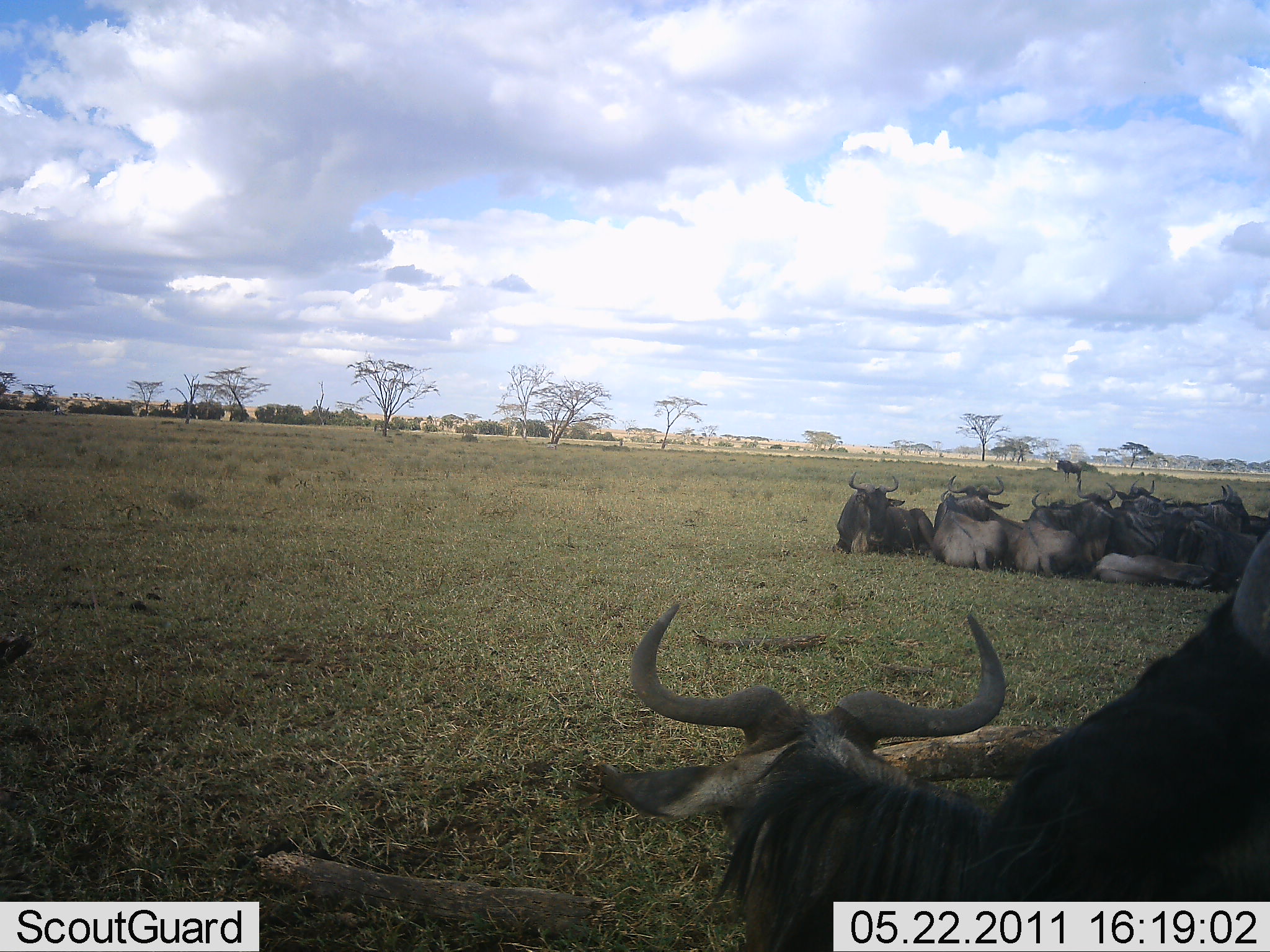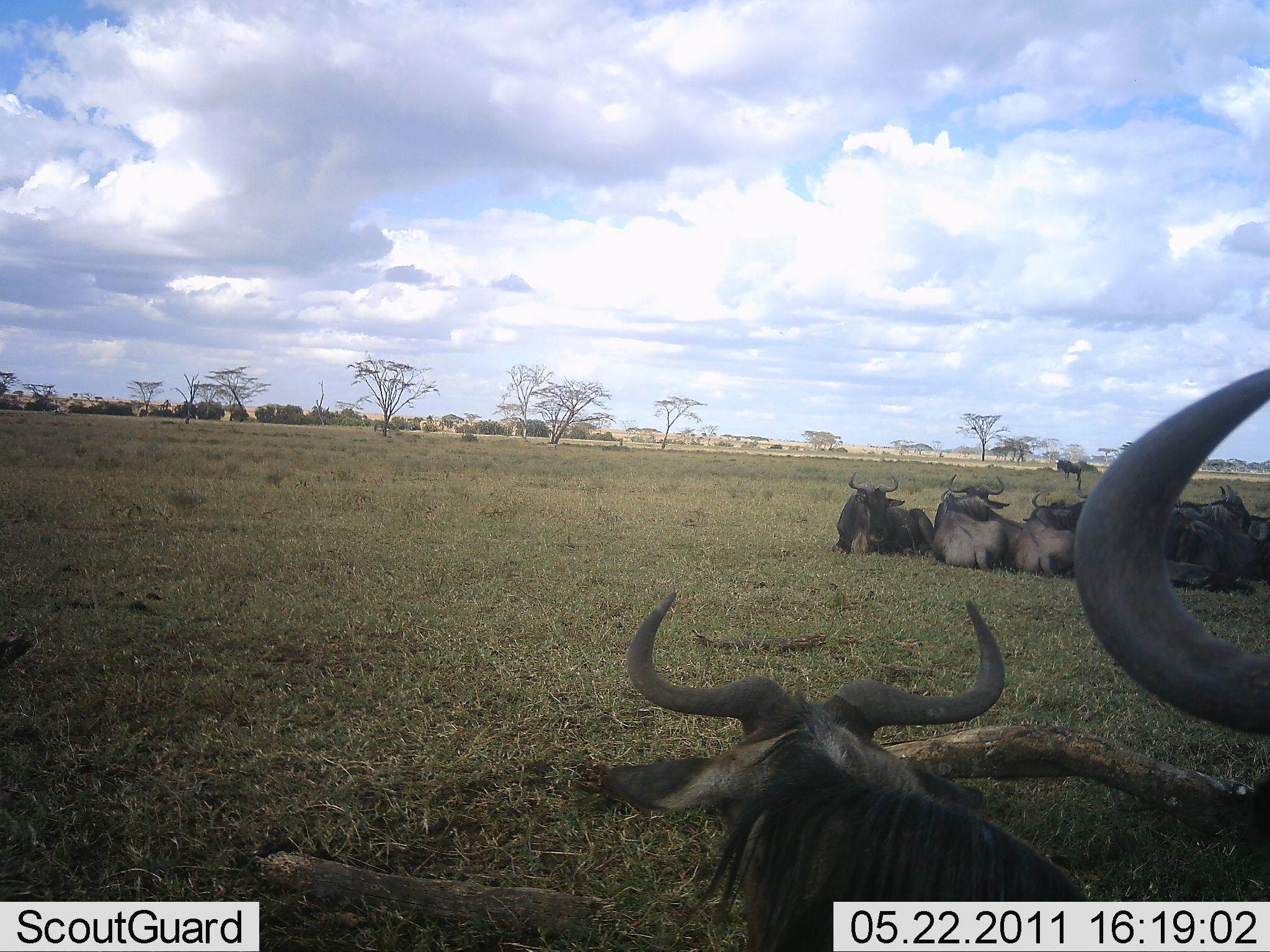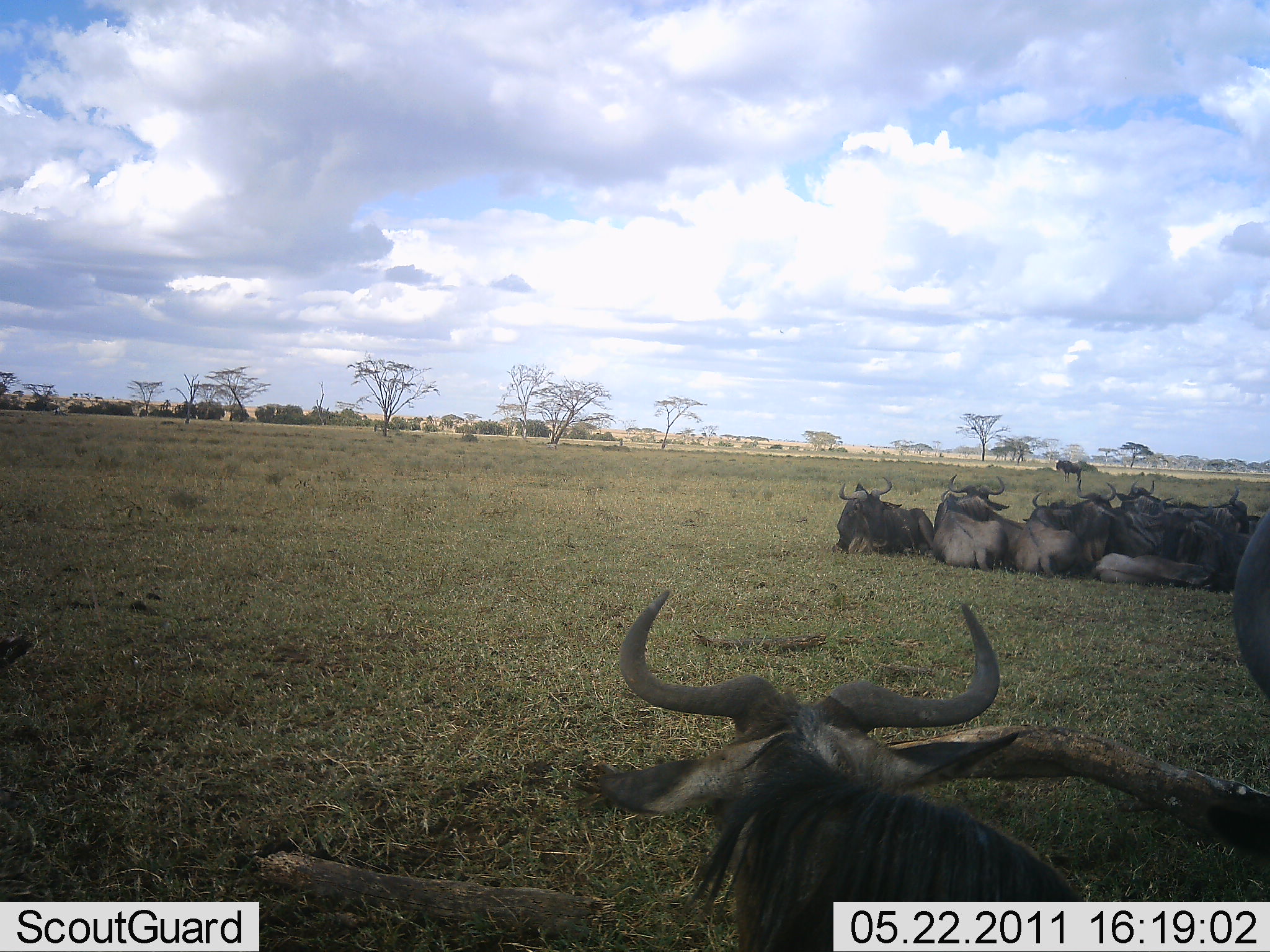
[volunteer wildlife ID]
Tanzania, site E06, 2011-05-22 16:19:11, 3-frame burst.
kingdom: Animalia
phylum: Chordata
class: Mammalia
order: Artiodactyla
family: Bovidae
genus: Connochaetes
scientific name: Connochaetes taurinus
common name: blue wildebeest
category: wildebeest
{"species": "wildebeest (blue wildebeest) (Connochaetes taurinus)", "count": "9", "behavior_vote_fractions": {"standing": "10%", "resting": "100%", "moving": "0%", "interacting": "0%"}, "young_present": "0%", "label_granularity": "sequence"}